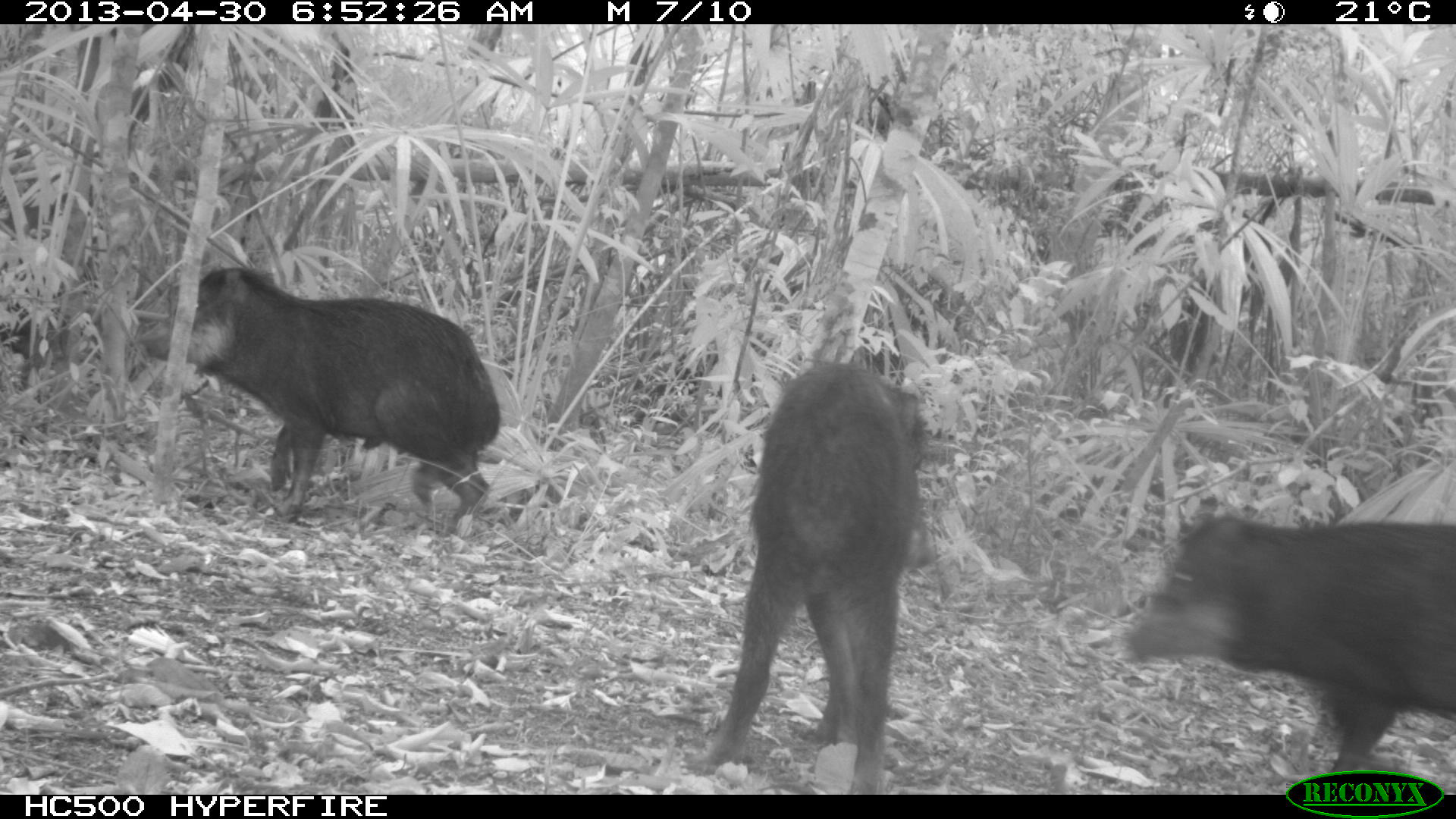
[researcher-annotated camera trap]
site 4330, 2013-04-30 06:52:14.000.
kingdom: Animalia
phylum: Chordata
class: Mammalia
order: Artiodactyla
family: Tayassuidae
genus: Tayassu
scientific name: Tayassu pecari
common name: white-lipped peccary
Tayassu pecari (white-lipped peccary), count 5.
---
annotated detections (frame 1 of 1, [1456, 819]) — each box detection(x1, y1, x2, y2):
tayassu pecari: detection(702, 359, 927, 794); detection(138, 265, 500, 533); detection(1123, 509, 1454, 771)